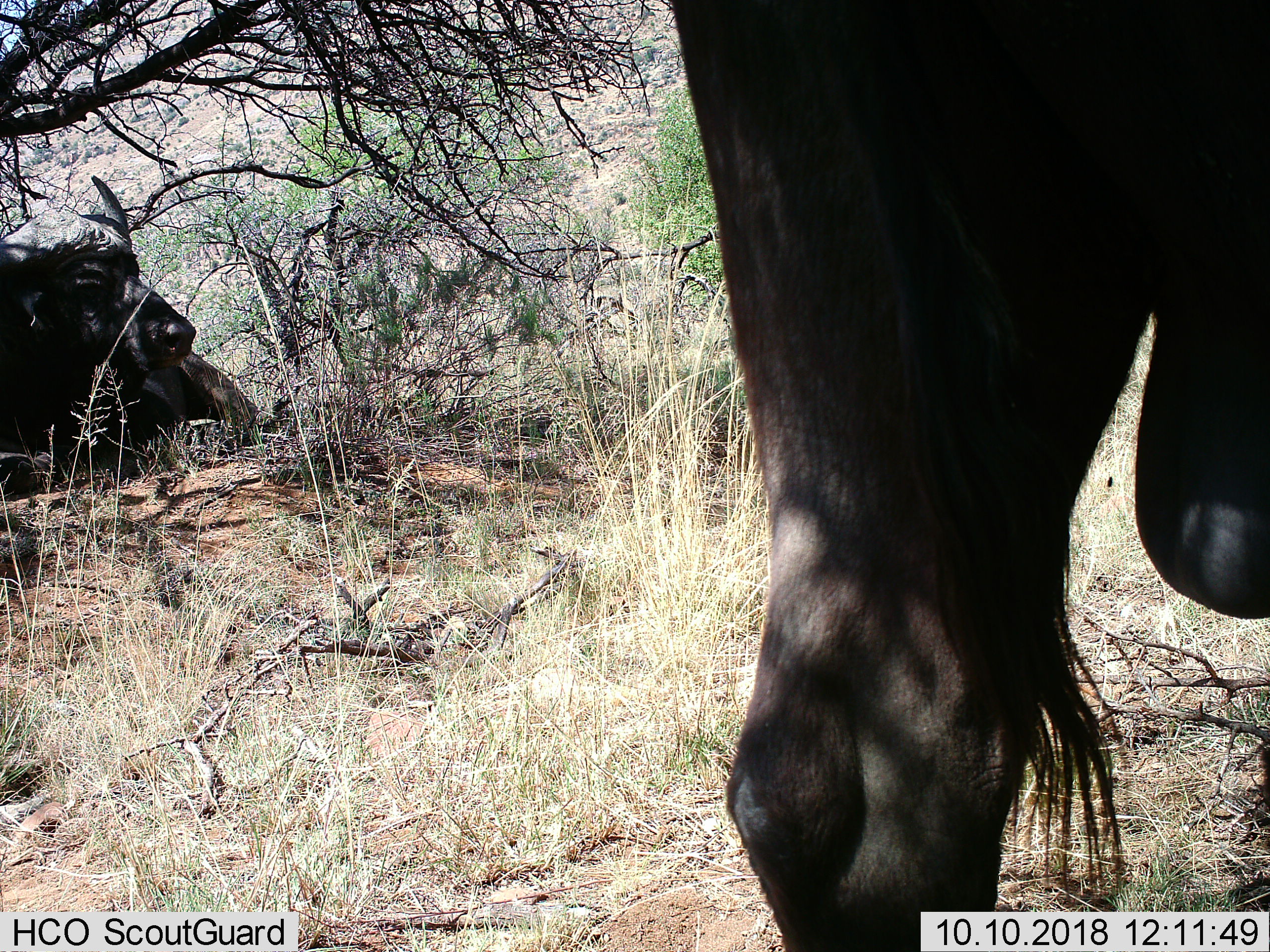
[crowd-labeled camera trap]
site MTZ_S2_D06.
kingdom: Animalia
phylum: Chordata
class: Mammalia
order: Artiodactyla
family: Bovidae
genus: Syncerus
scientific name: Syncerus caffer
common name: african buffalo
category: buffalo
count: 2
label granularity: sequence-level